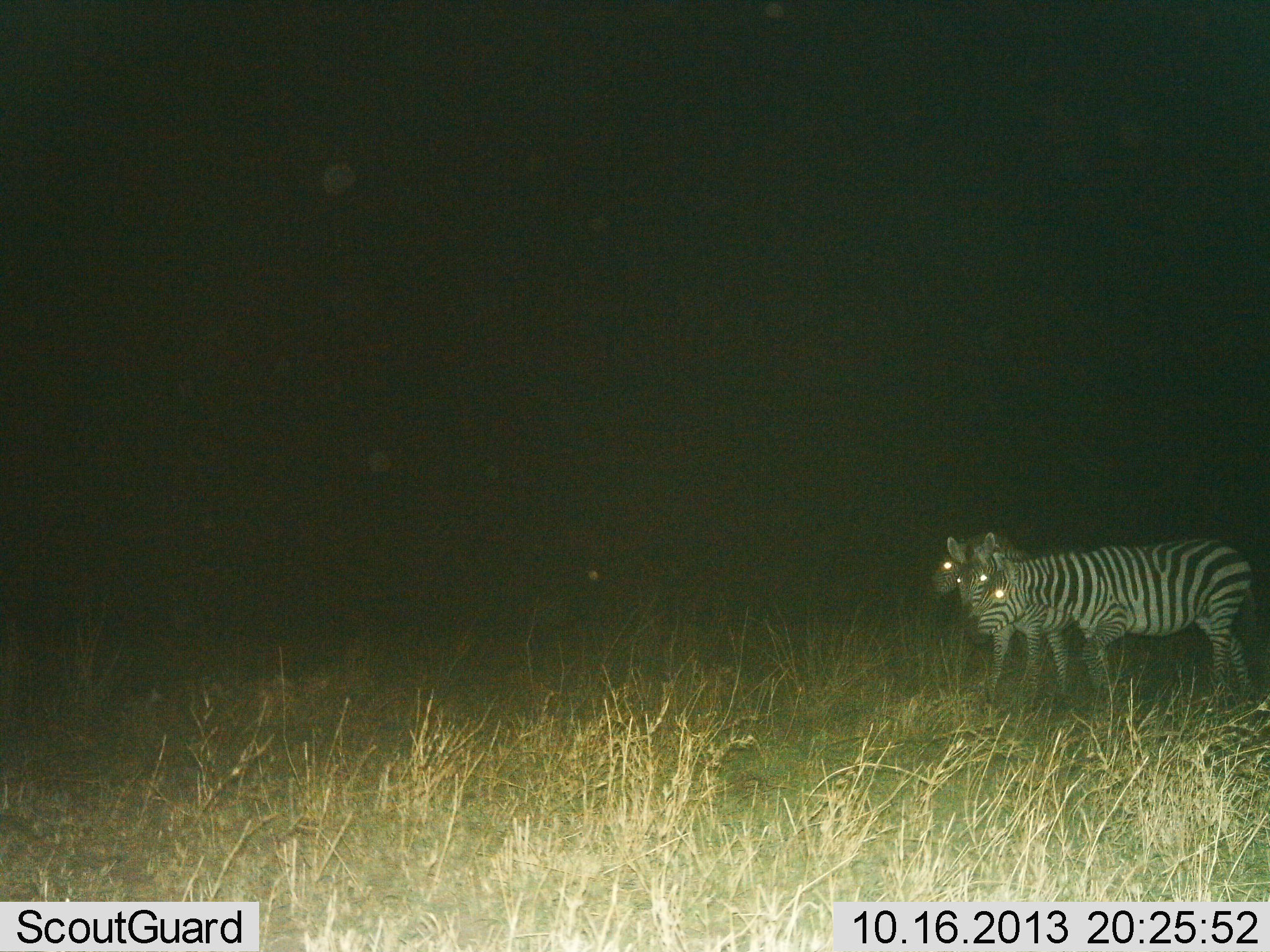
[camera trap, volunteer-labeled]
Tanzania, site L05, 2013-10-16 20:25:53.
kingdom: Animalia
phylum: Chordata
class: Mammalia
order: Perissodactyla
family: Equidae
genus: Equus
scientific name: Equus quagga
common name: plains zebra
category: zebra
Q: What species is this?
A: Zebra (plains zebra) (Equus quagga).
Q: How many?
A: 3.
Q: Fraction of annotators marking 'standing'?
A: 71%.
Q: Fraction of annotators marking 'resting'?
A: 10%.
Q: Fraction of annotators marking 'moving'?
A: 29%.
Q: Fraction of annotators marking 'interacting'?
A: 5%.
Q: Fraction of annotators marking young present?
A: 0%.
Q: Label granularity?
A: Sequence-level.